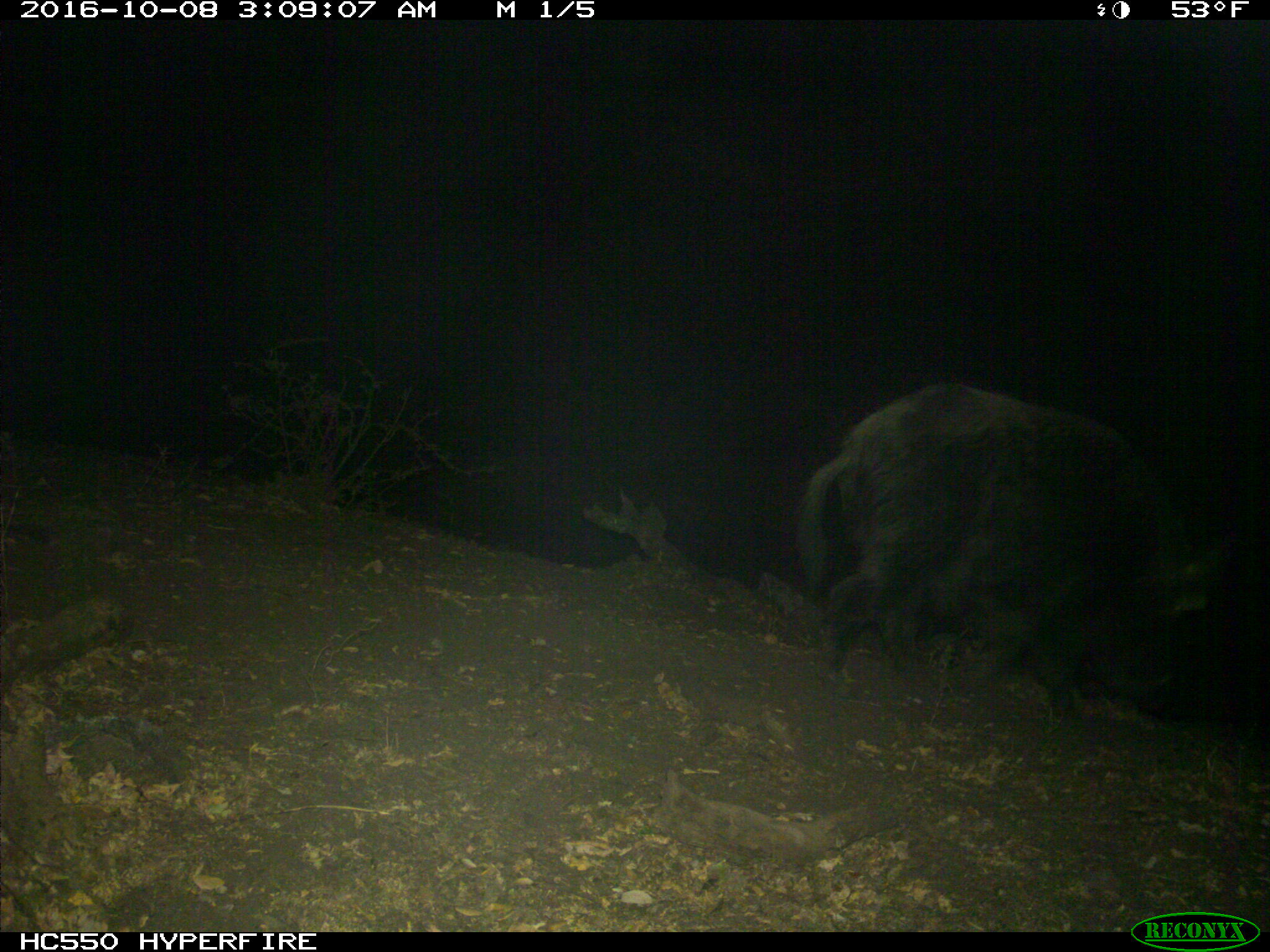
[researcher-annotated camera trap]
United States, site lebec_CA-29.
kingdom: Animalia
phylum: Chordata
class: Mammalia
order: Artiodactyla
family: Suidae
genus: Sus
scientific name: Sus scrofa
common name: wild boar